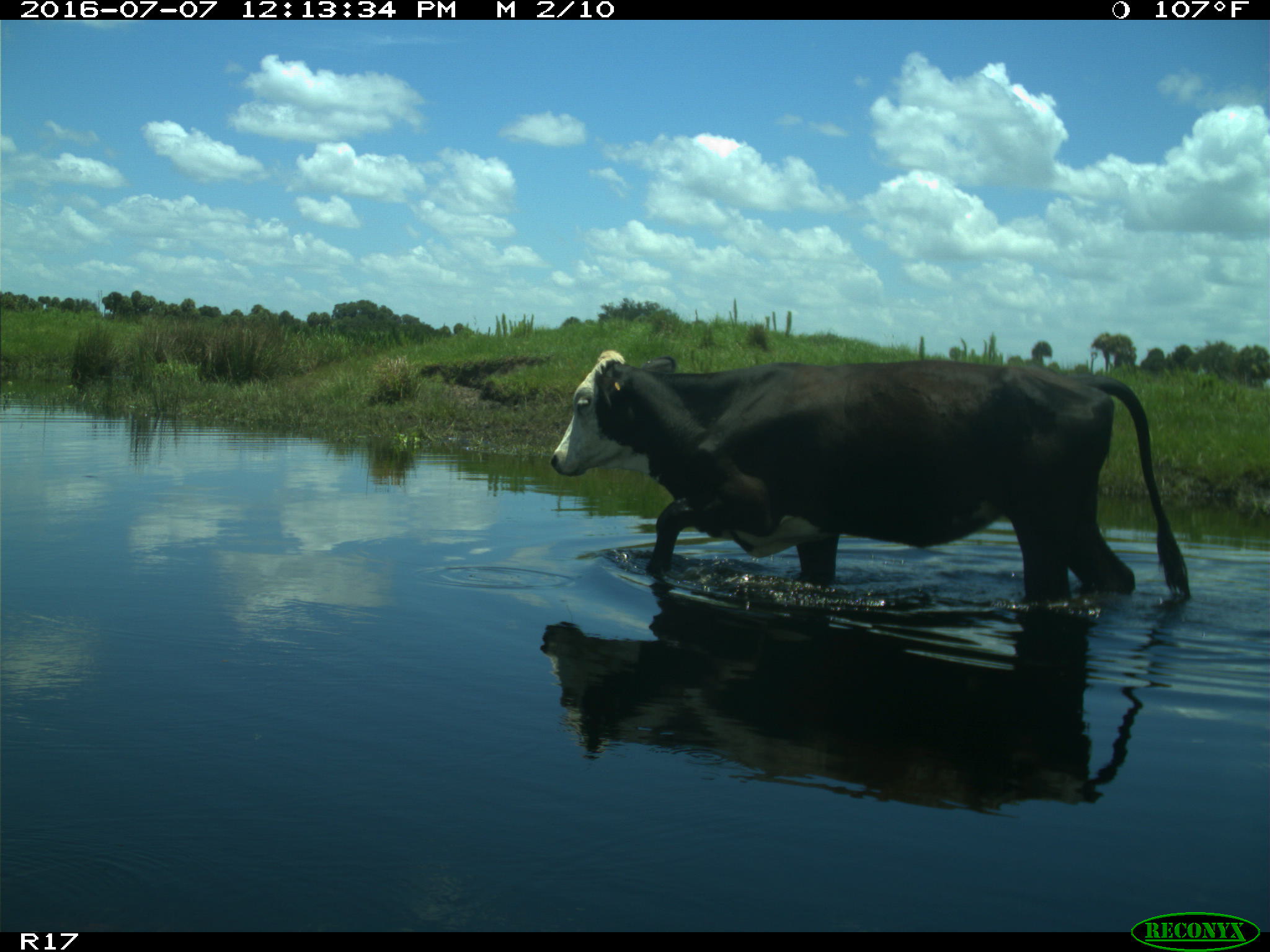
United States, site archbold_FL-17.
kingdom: Animalia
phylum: Chordata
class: Mammalia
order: Artiodactyla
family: Bovidae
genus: Bos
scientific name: Bos taurus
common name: domestic cow